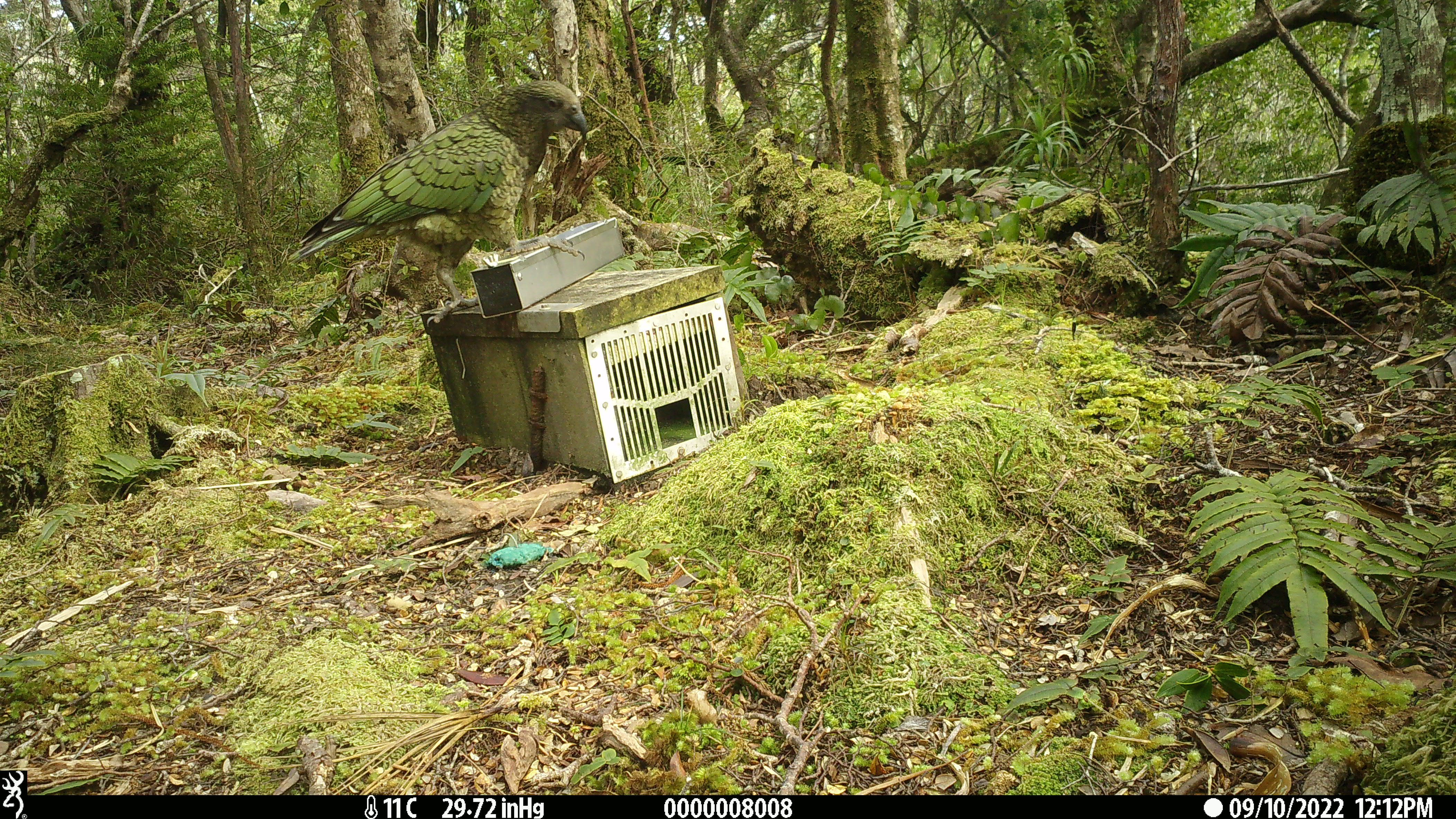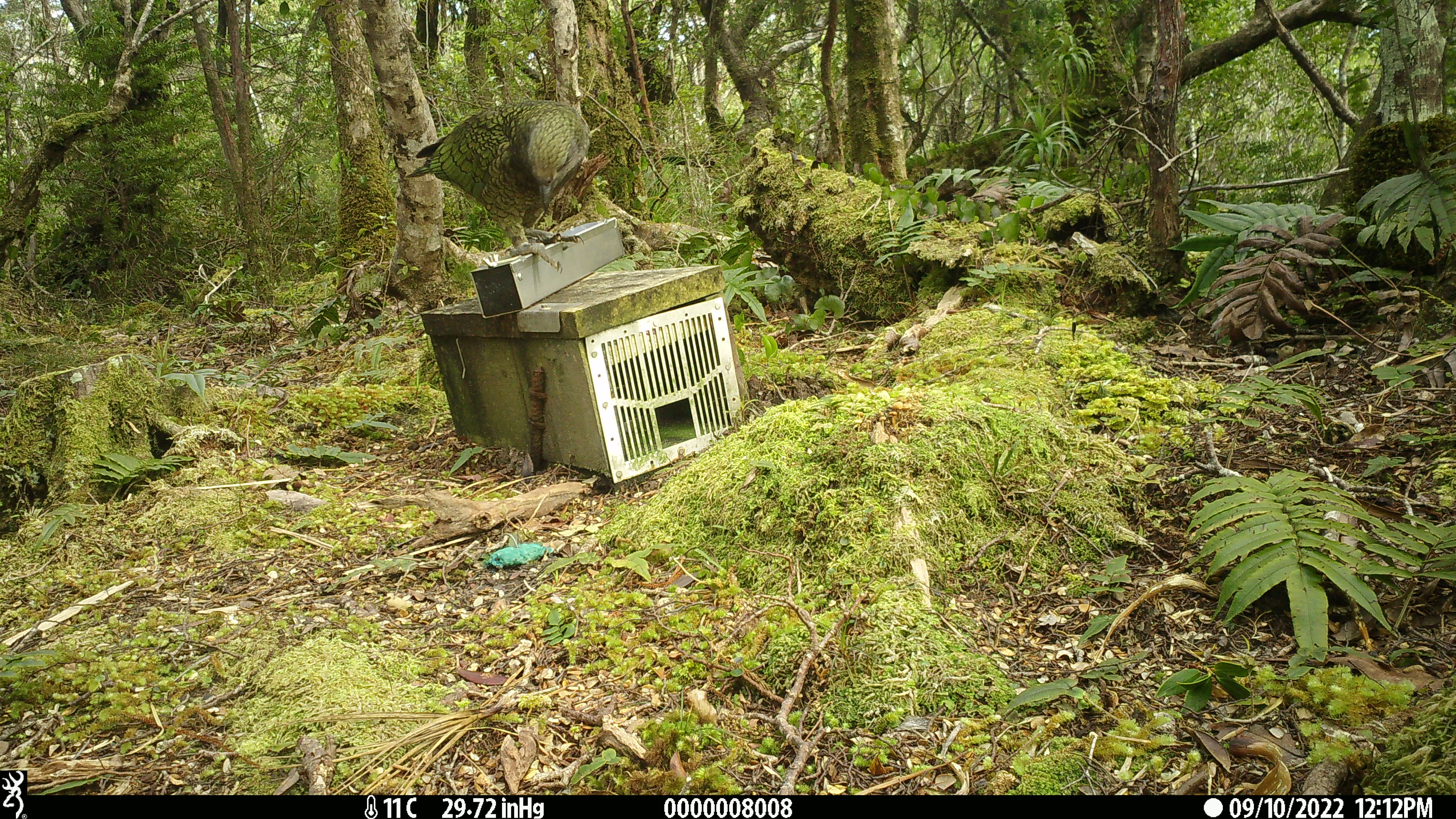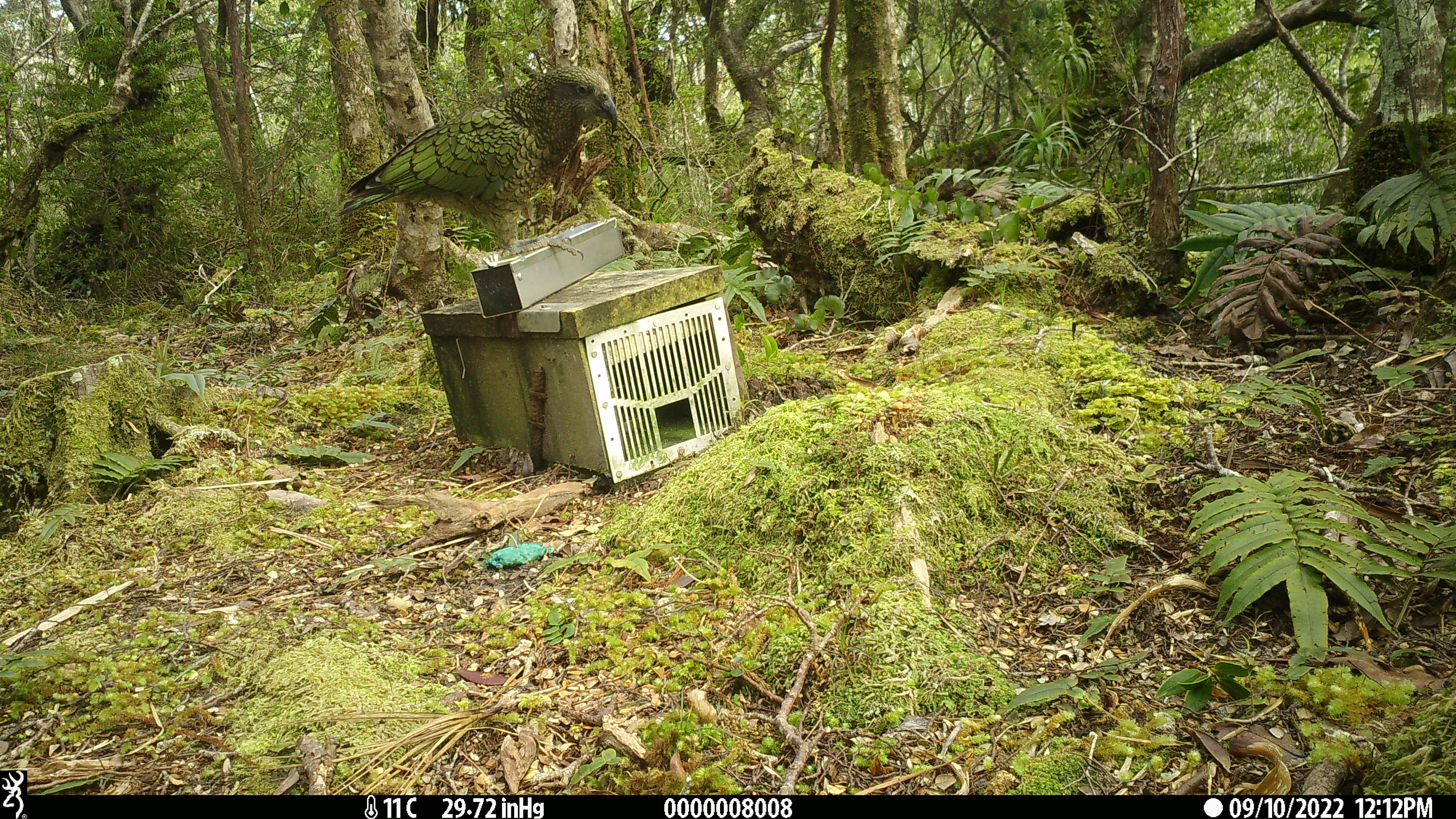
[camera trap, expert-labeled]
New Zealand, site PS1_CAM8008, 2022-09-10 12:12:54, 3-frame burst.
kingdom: Animalia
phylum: Chordata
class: Aves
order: Psittaciformes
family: Strigopidae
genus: Nestor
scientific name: Nestor notabilis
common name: kea